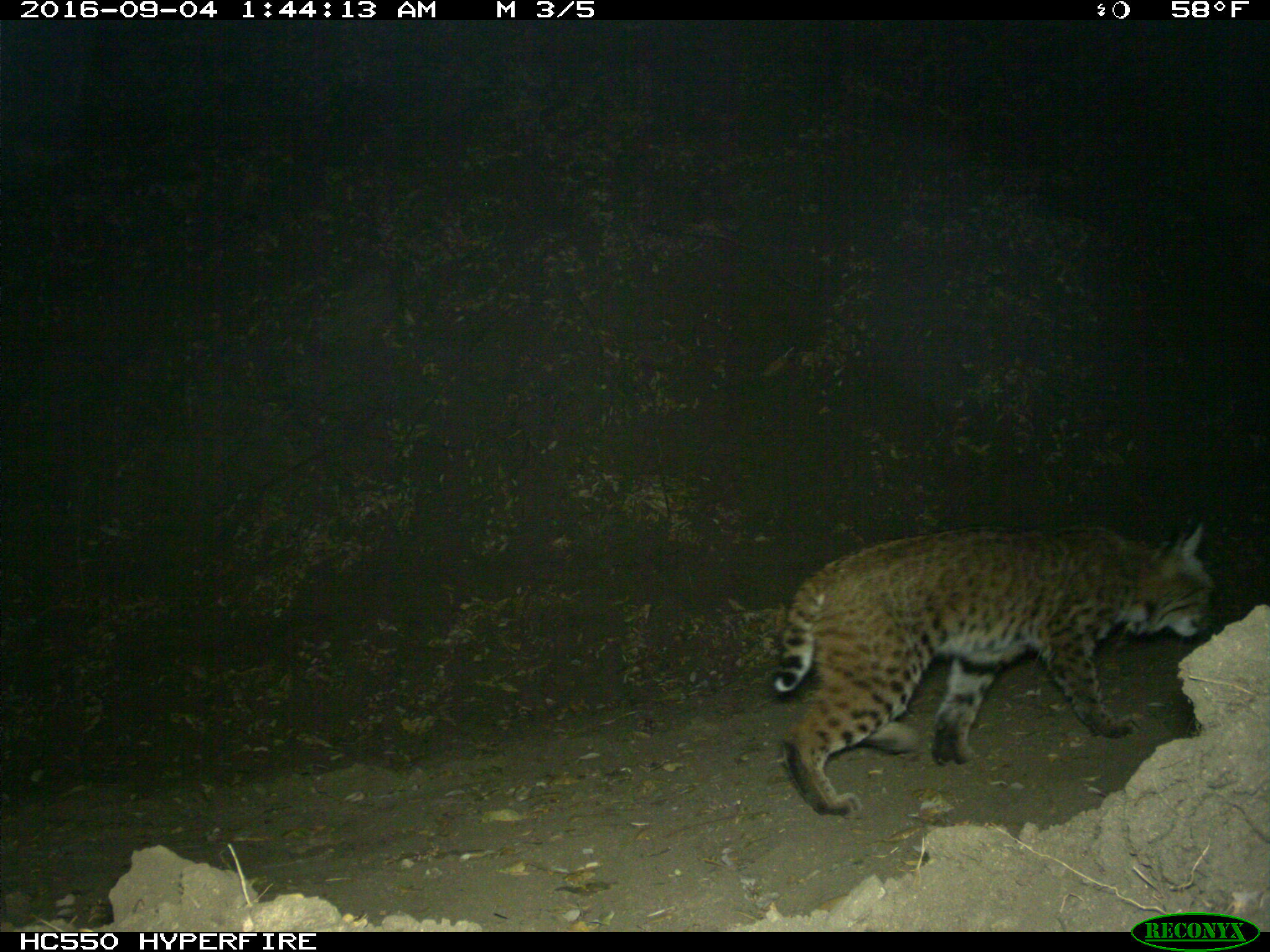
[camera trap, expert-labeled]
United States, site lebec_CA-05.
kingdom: Animalia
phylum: Chordata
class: Mammalia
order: Carnivora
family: Felidae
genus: Lynx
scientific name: Lynx rufus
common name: bobcat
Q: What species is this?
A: Lynx rufus (bobcat).